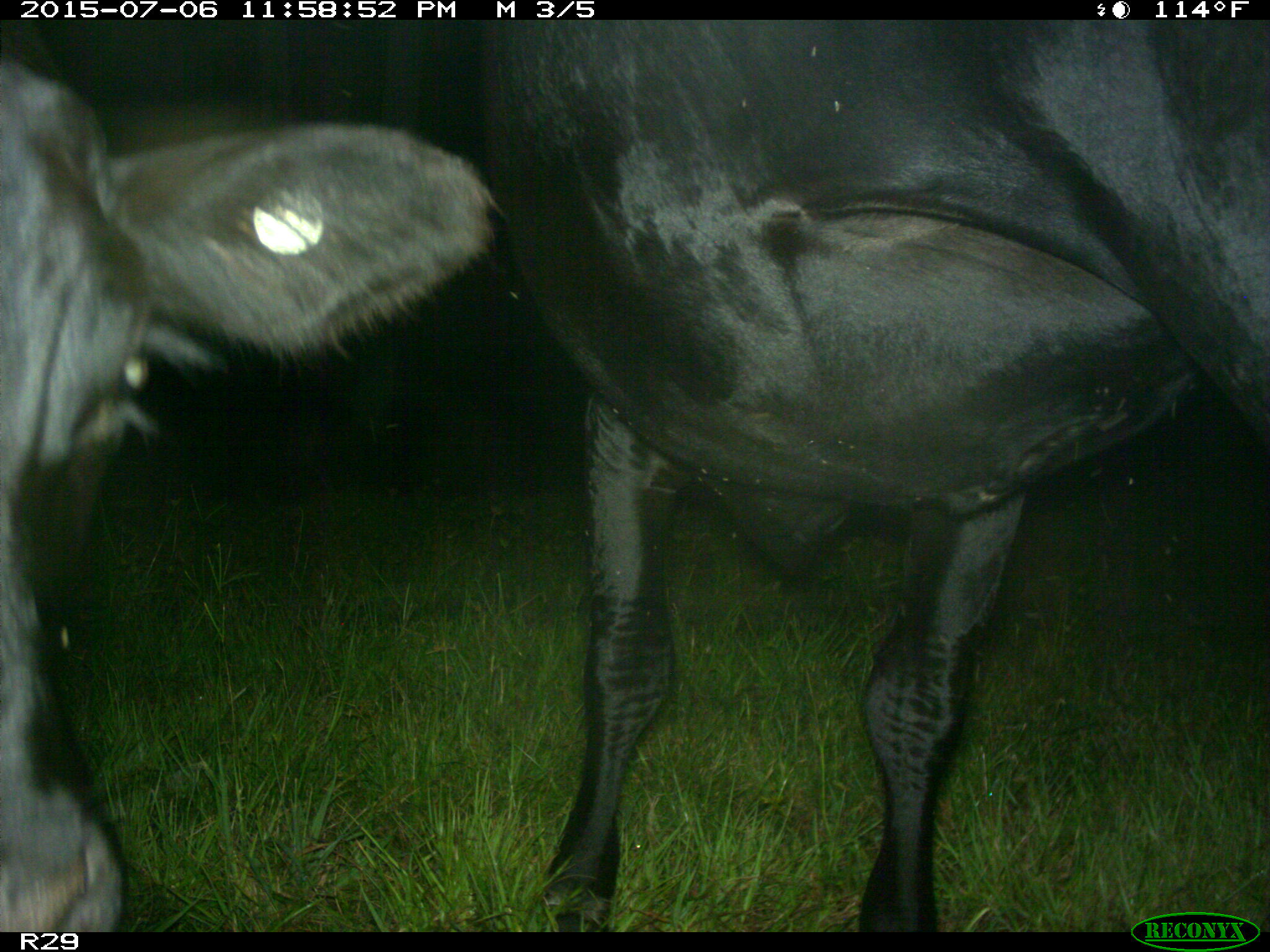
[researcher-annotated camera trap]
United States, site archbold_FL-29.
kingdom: Animalia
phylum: Chordata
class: Mammalia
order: Artiodactyla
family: Bovidae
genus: Bos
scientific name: Bos taurus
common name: domestic cow